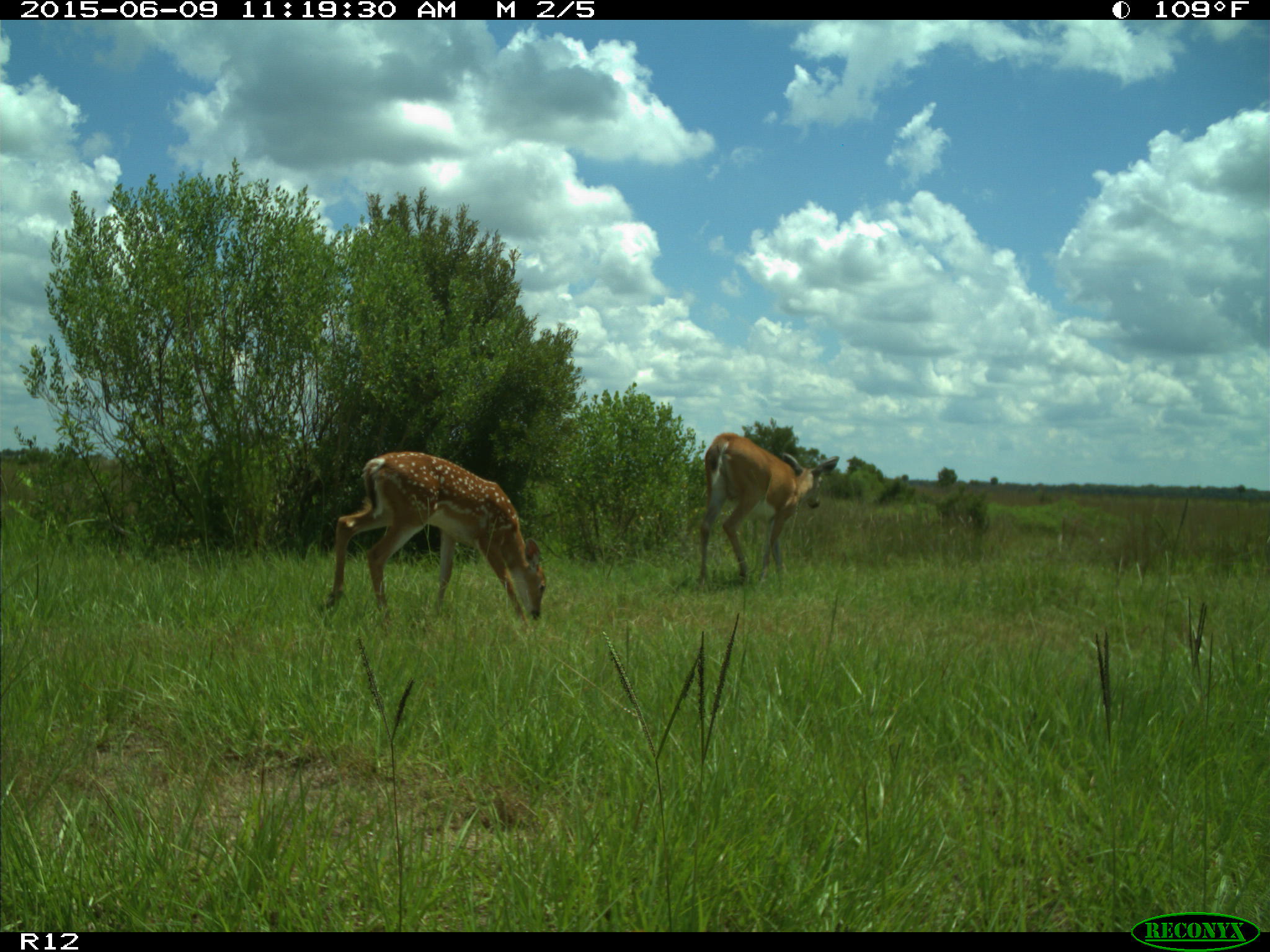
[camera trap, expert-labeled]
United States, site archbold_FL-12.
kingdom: Animalia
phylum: Chordata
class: Mammalia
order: Artiodactyla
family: Cervidae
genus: Odocoileus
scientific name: Odocoileus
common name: deer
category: unidentified deer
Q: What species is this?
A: Unidentified deer (deer) (Odocoileus).